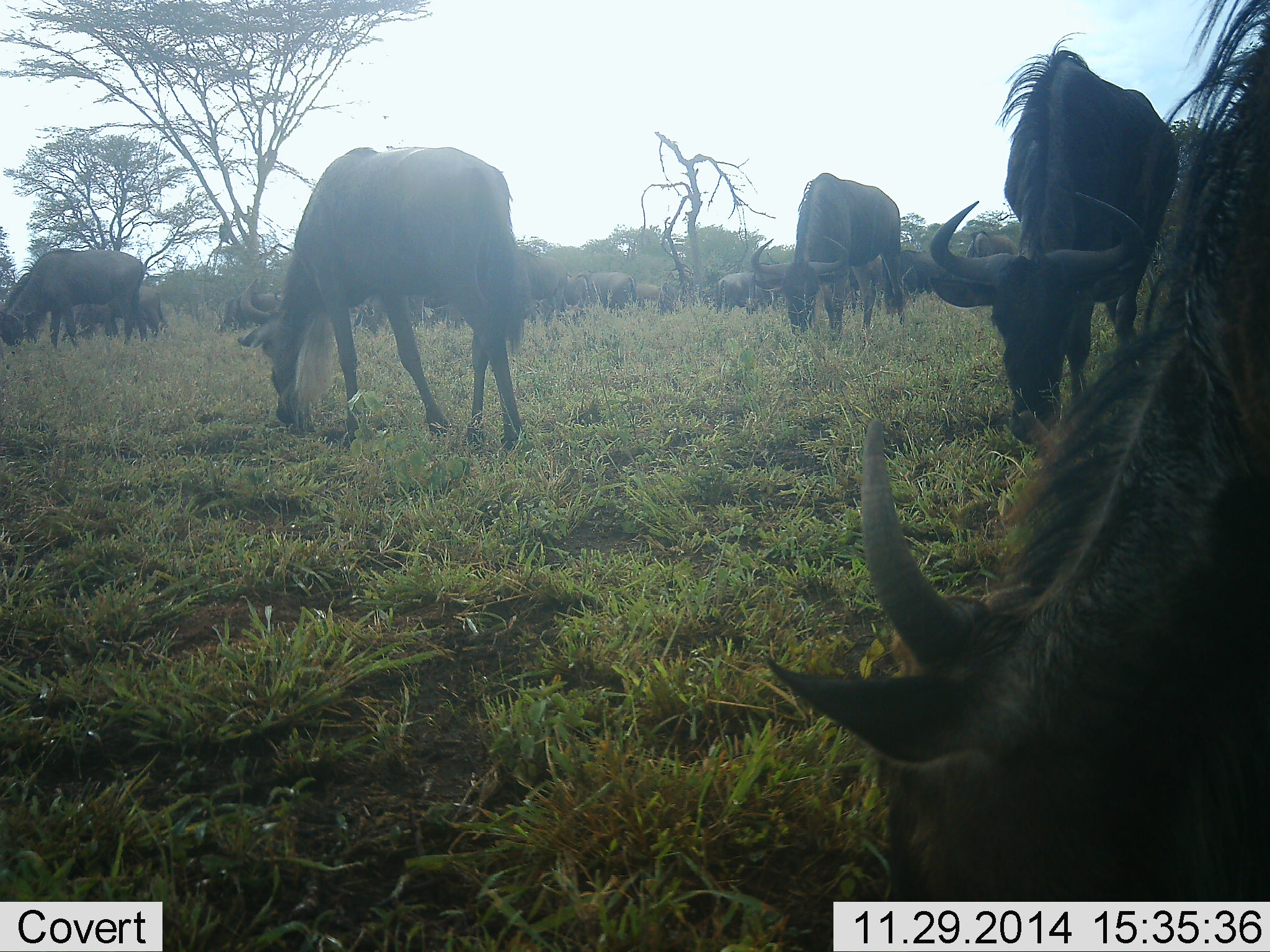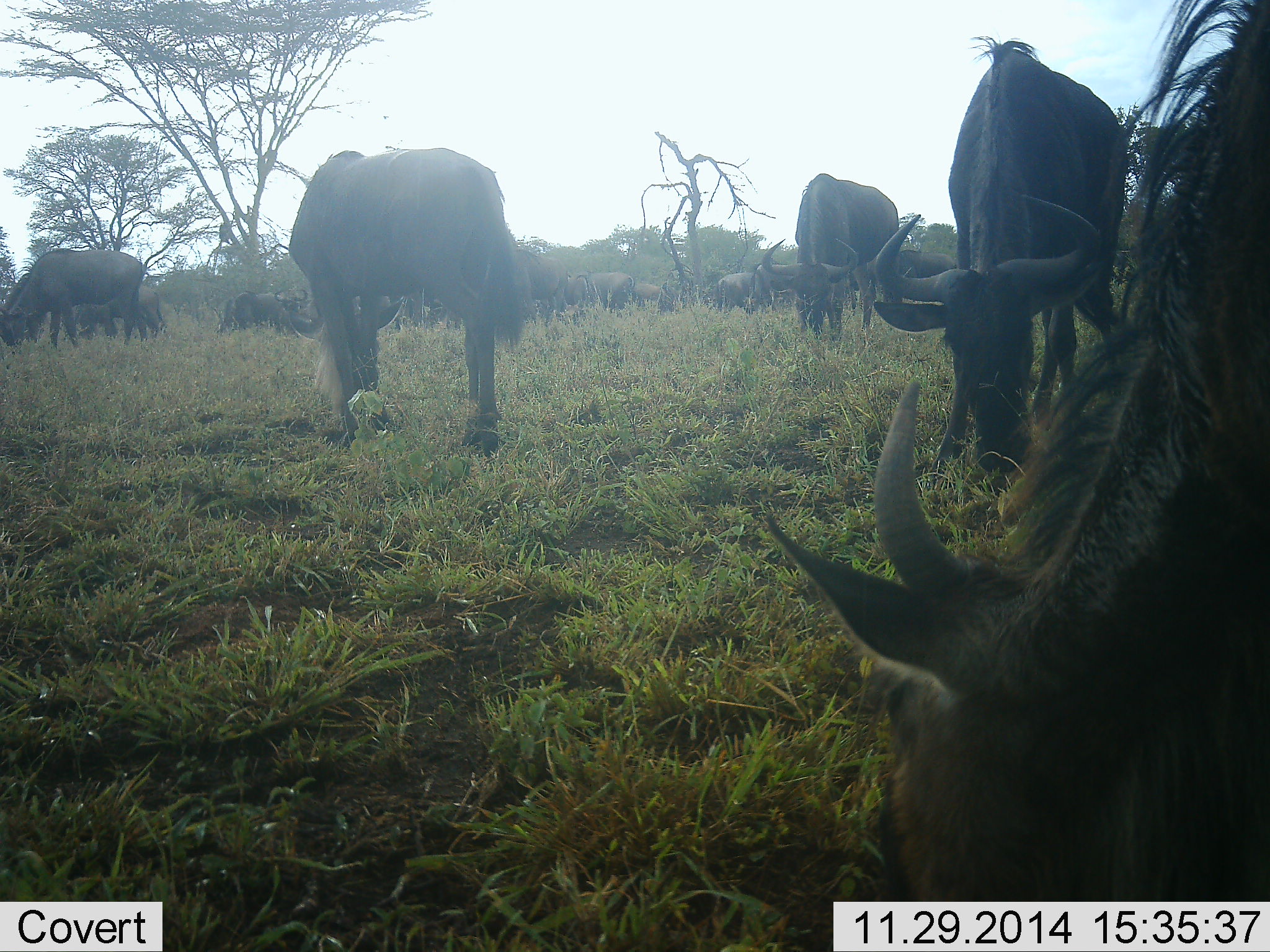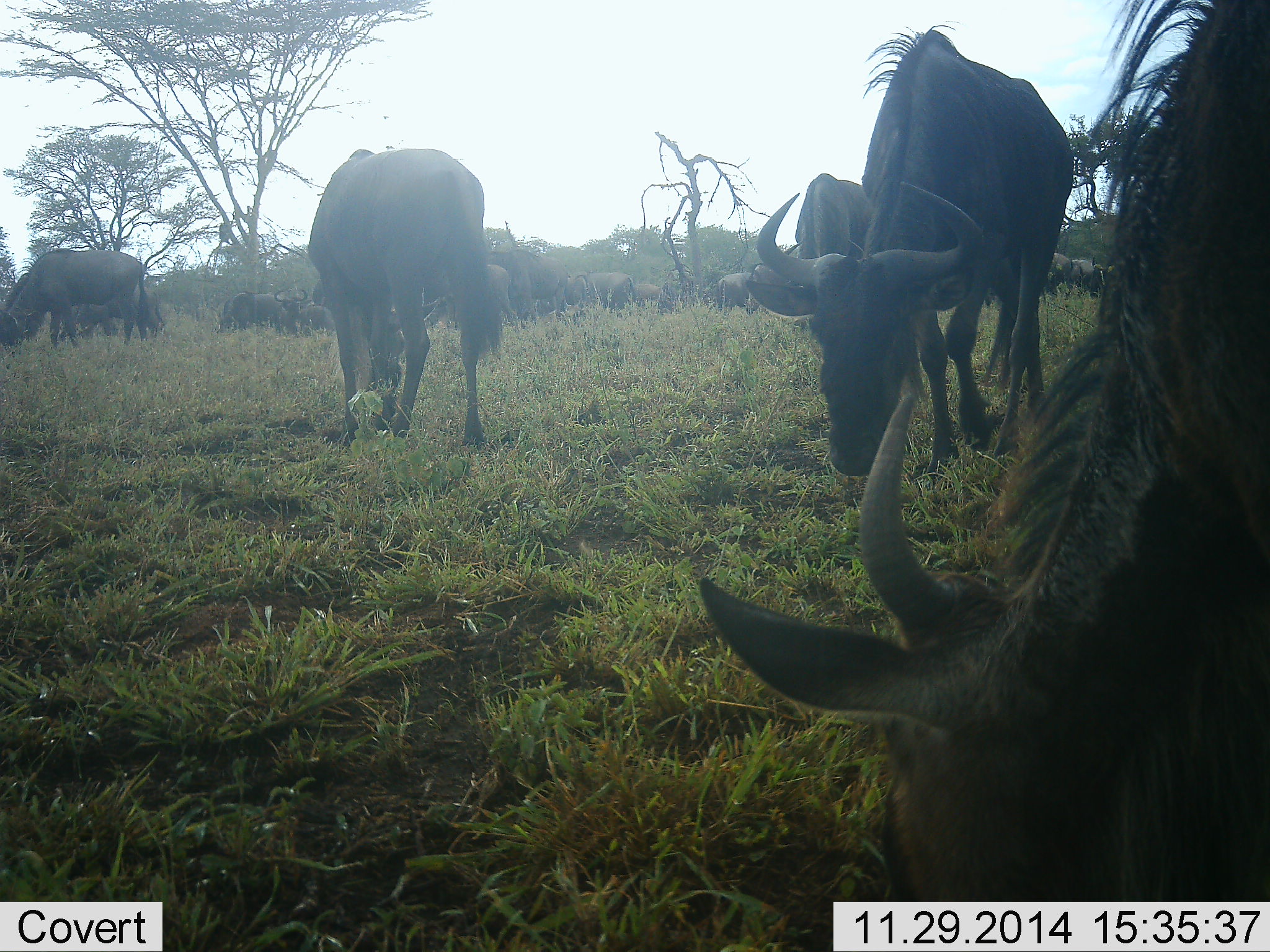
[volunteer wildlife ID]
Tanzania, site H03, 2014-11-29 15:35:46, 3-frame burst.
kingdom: Animalia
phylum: Chordata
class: Mammalia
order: Artiodactyla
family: Bovidae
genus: Connochaetes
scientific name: Connochaetes taurinus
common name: blue wildebeest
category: wildebeest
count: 11-50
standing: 20%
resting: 0%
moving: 10%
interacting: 10%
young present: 0%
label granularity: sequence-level